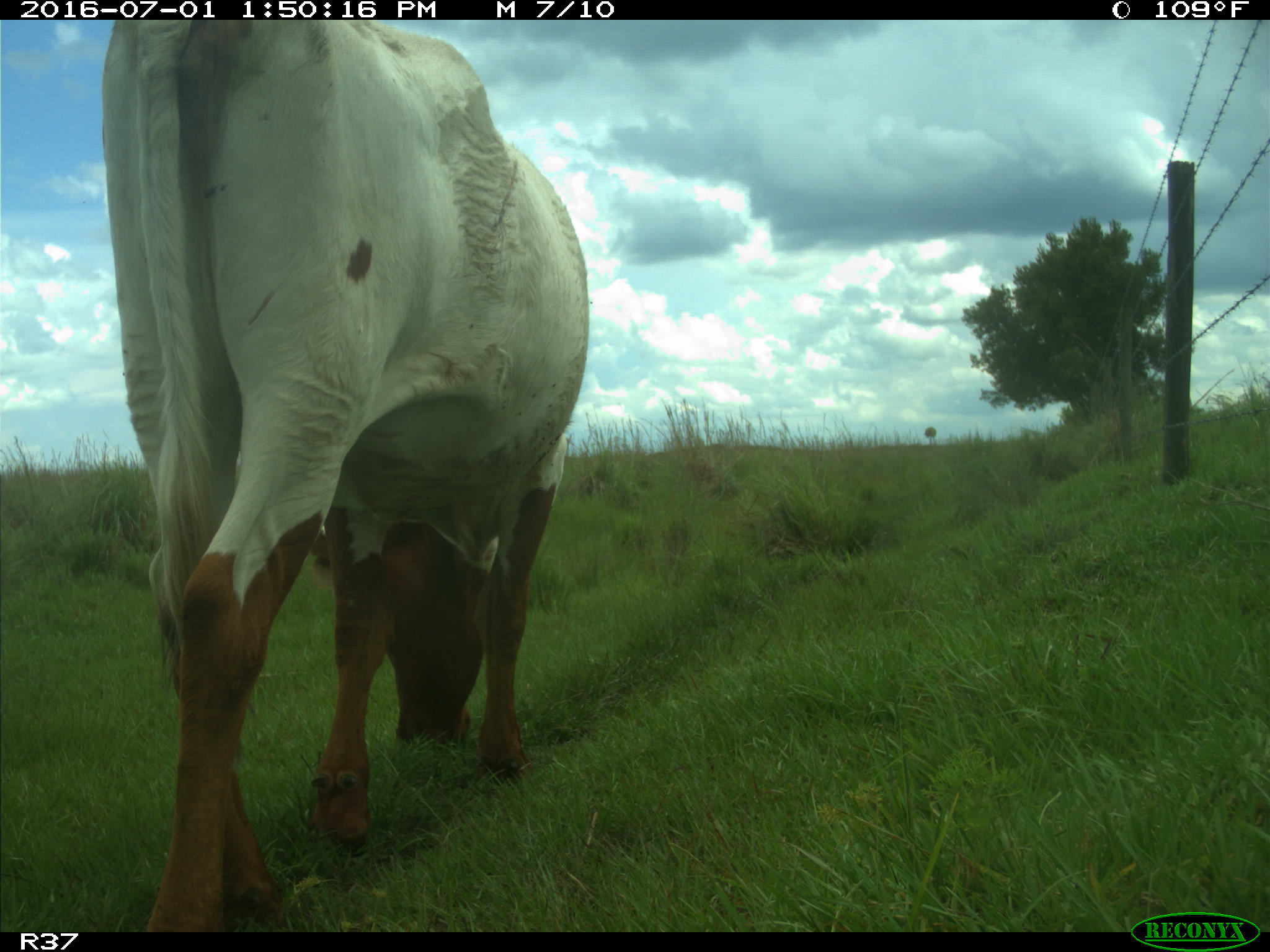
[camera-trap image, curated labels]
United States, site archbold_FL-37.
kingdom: Animalia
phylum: Chordata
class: Mammalia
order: Artiodactyla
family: Bovidae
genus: Bos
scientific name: Bos taurus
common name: domestic cow